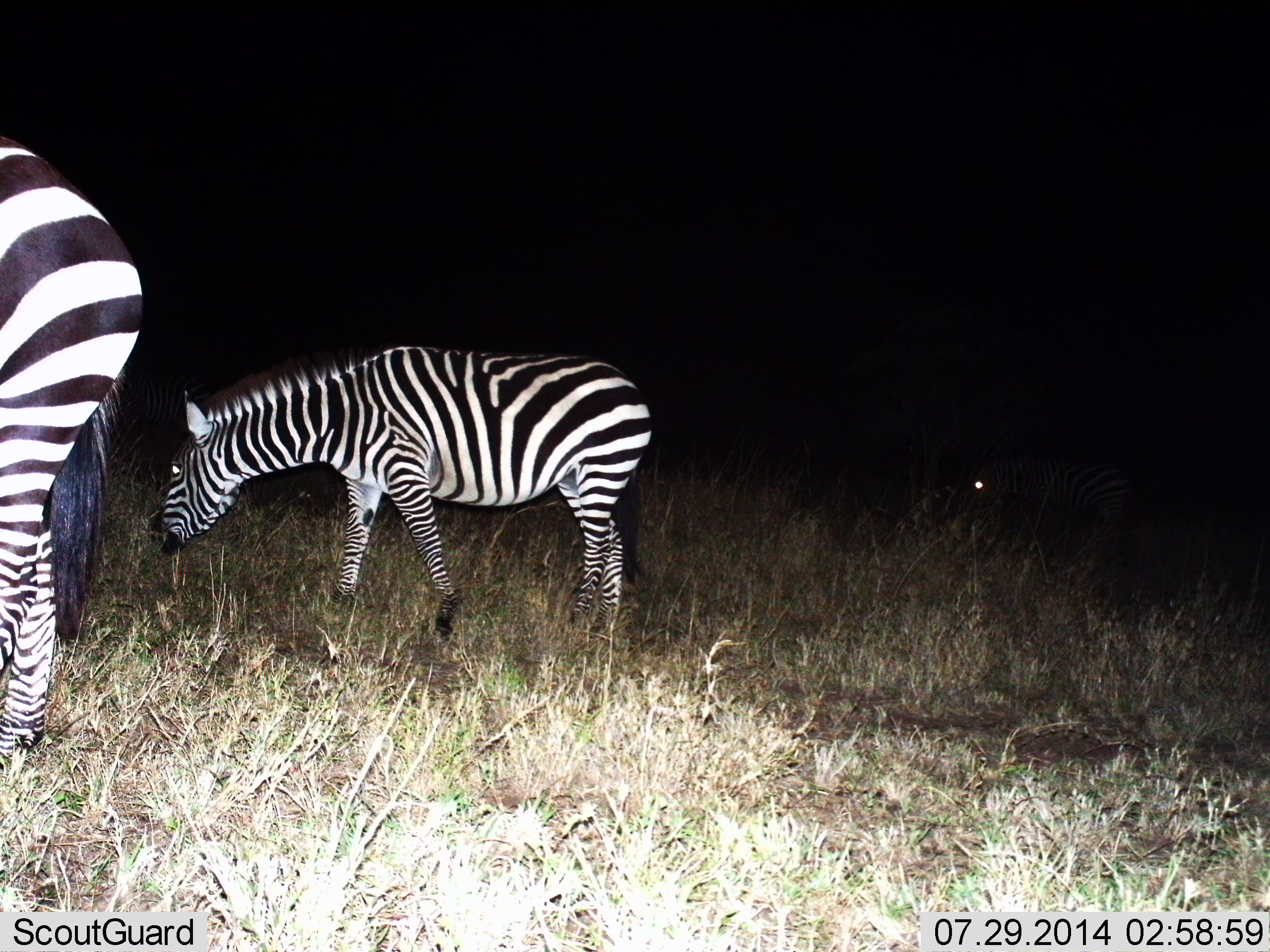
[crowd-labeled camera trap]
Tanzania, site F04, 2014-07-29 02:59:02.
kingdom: Animalia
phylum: Chordata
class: Mammalia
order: Perissodactyla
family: Equidae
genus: Equus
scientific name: Equus quagga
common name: plains zebra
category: zebra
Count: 3.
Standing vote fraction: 40%.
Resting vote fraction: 0%.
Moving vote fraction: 20%.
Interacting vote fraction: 0%.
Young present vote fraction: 0%.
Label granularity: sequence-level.